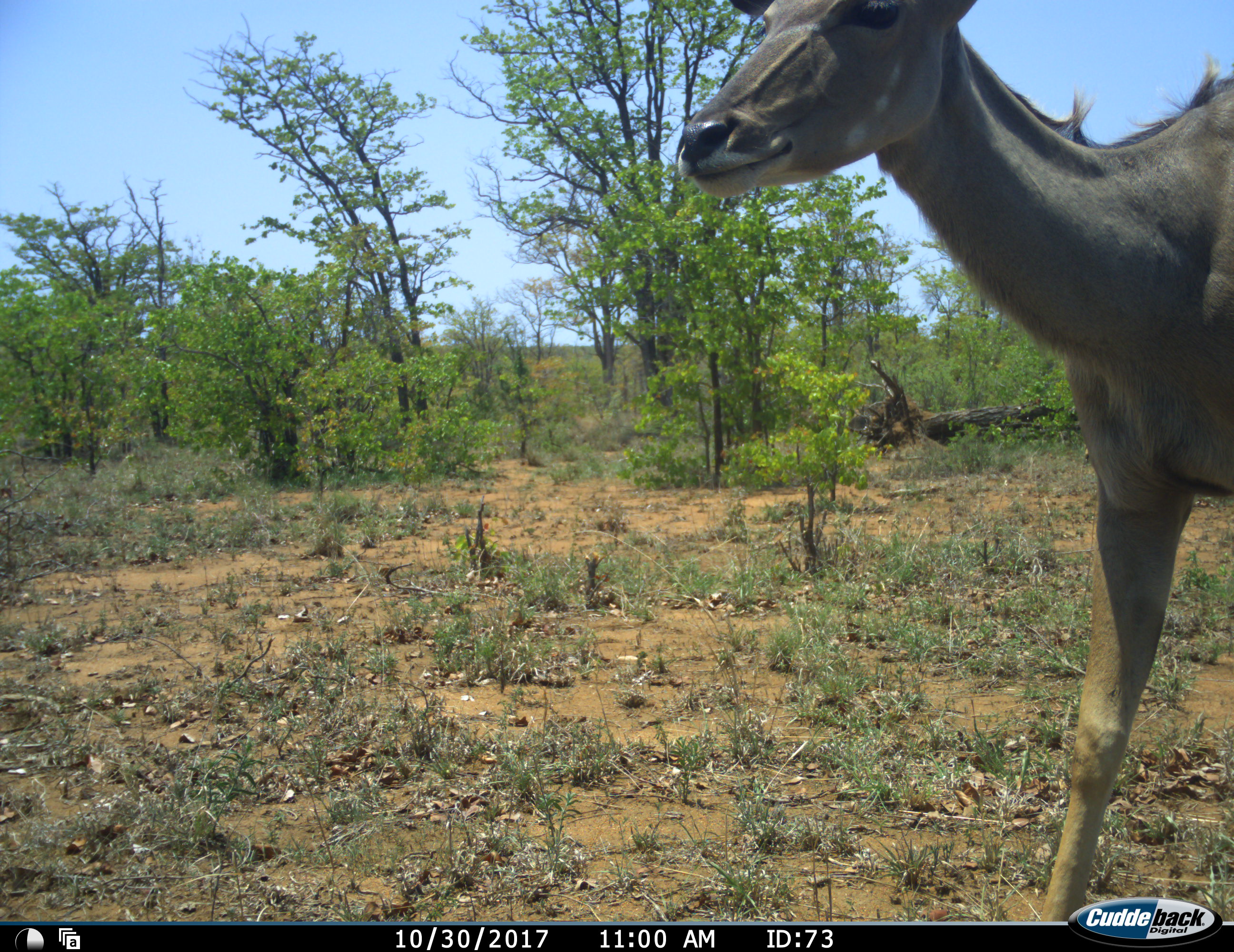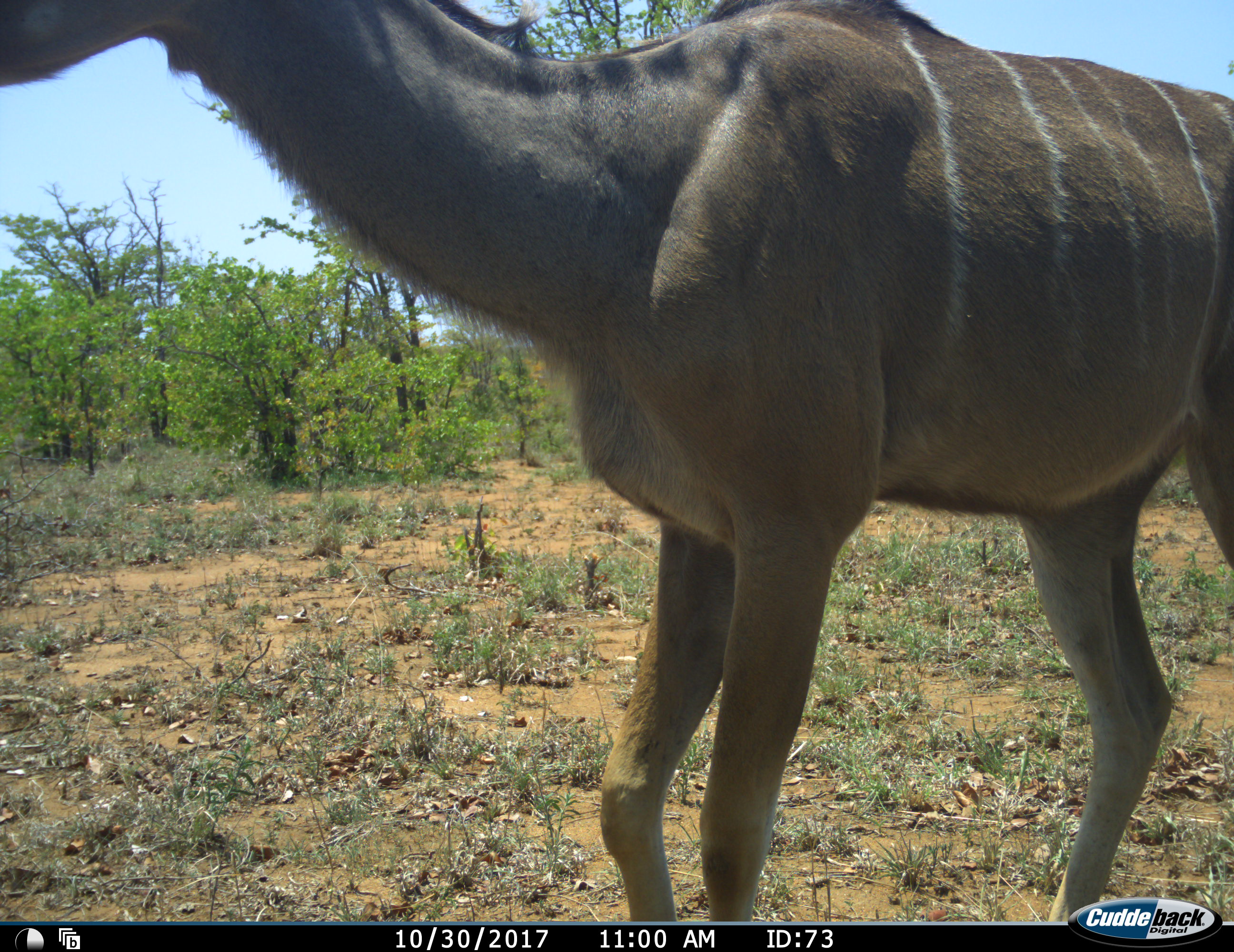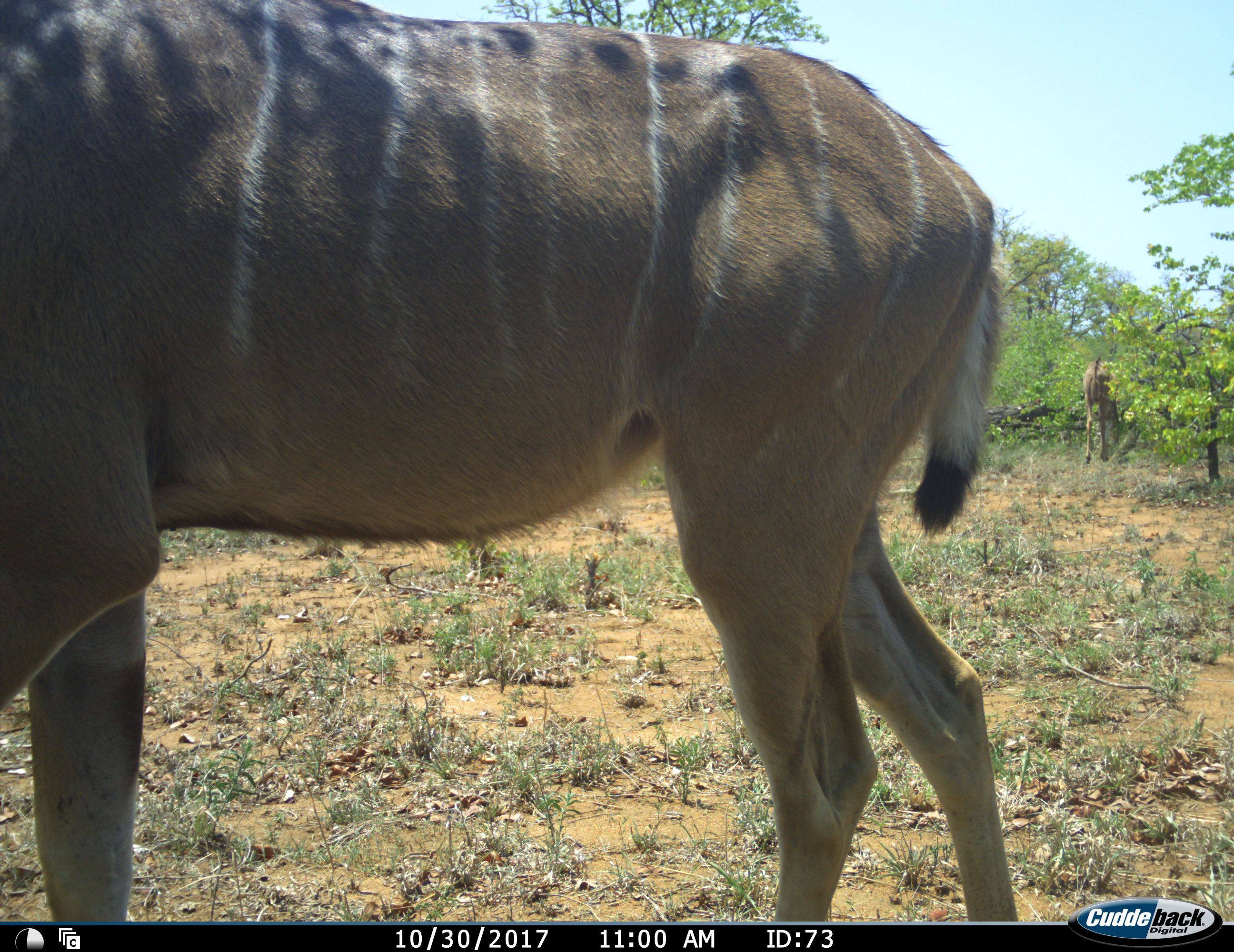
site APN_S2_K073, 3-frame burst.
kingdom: Animalia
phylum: Chordata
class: Mammalia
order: Artiodactyla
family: Bovidae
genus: Tragelaphus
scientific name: Tragelaphus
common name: kudu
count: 2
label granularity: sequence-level